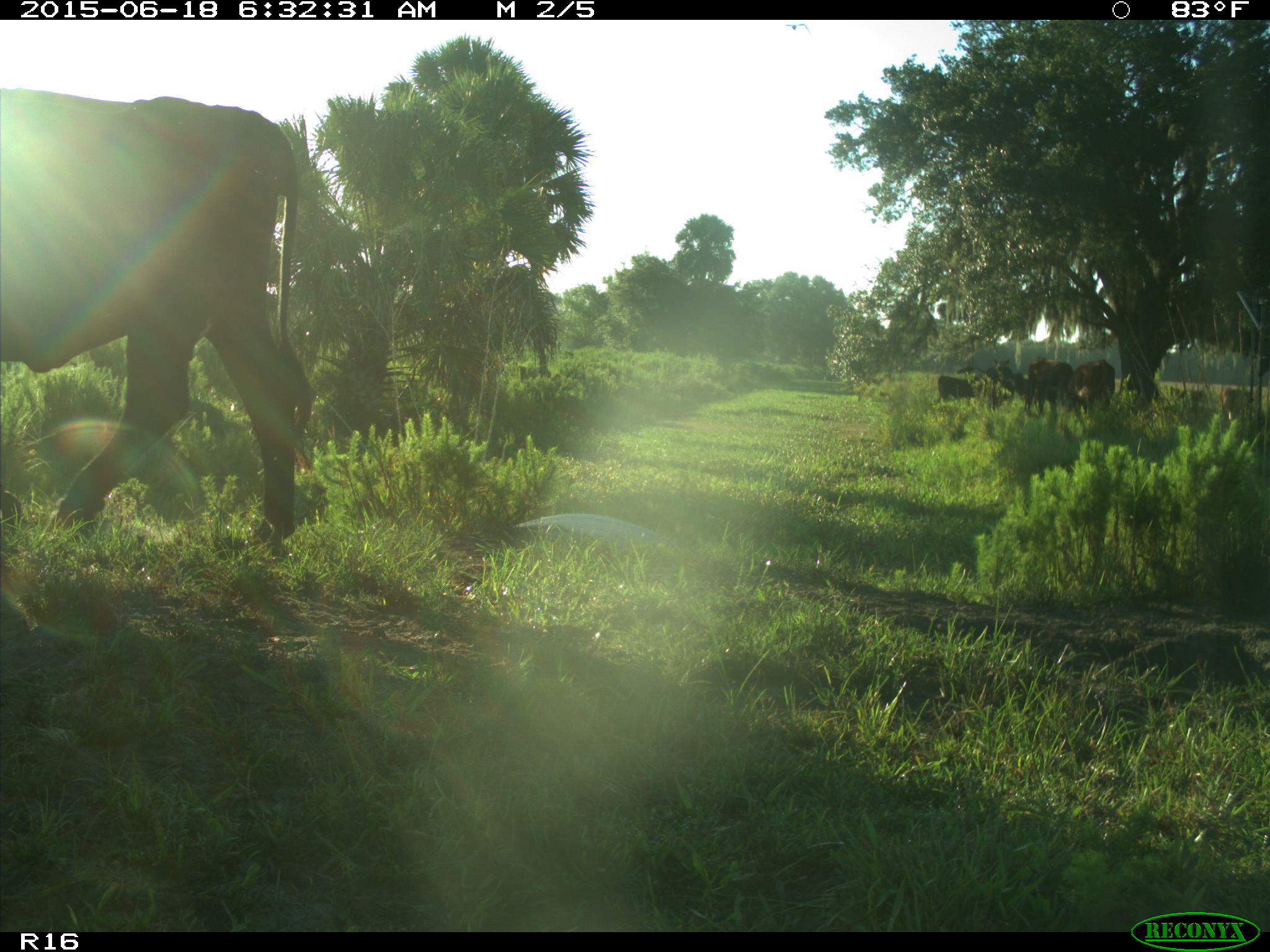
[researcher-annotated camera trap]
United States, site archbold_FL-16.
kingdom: Animalia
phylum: Chordata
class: Mammalia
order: Artiodactyla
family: Bovidae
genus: Bos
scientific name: Bos taurus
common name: domestic cow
Bos taurus (domestic cow).